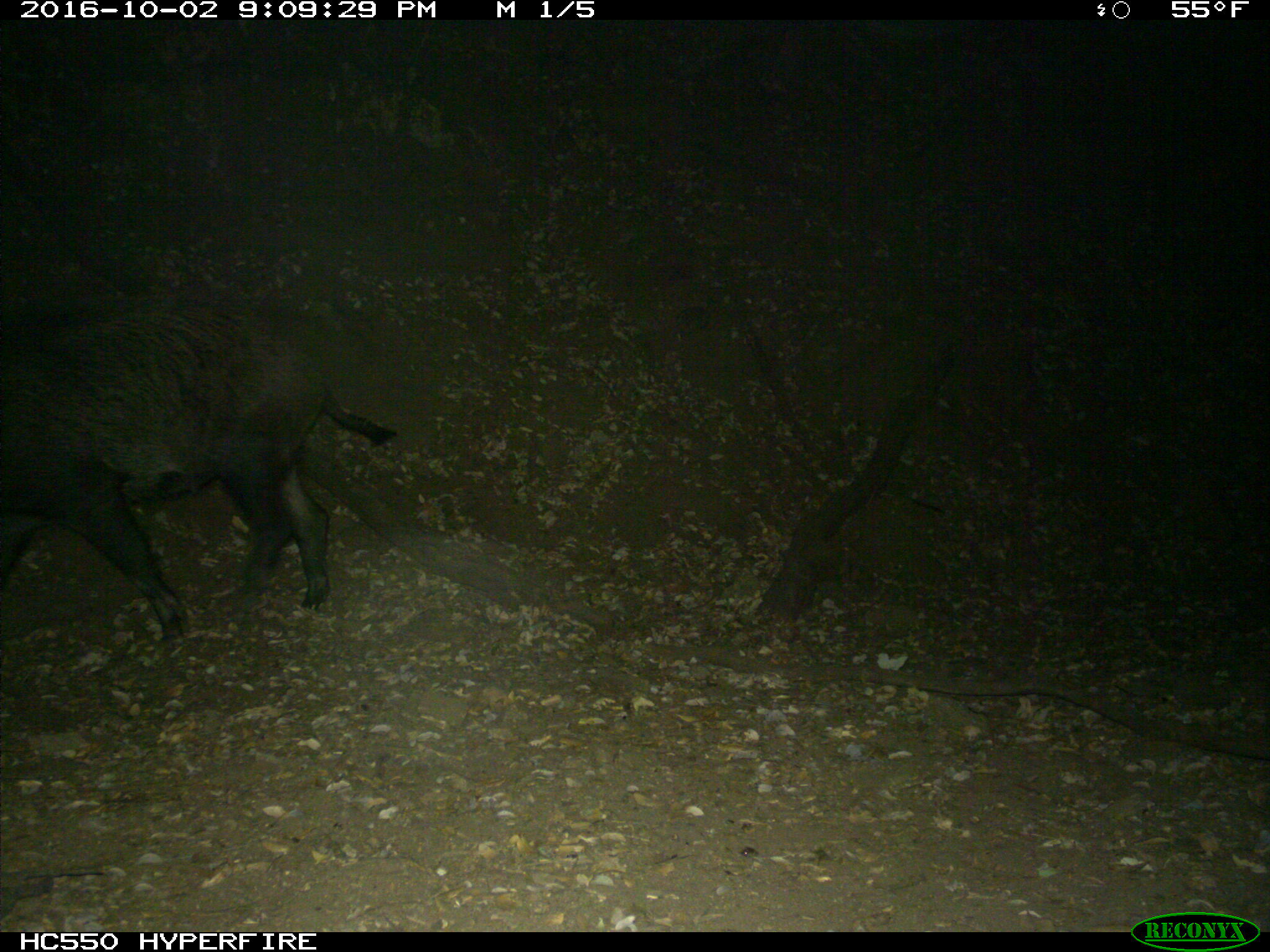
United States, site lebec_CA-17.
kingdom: Animalia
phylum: Chordata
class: Mammalia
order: Artiodactyla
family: Suidae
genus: Sus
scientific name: Sus scrofa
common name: wild boar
Sus scrofa (wild boar).